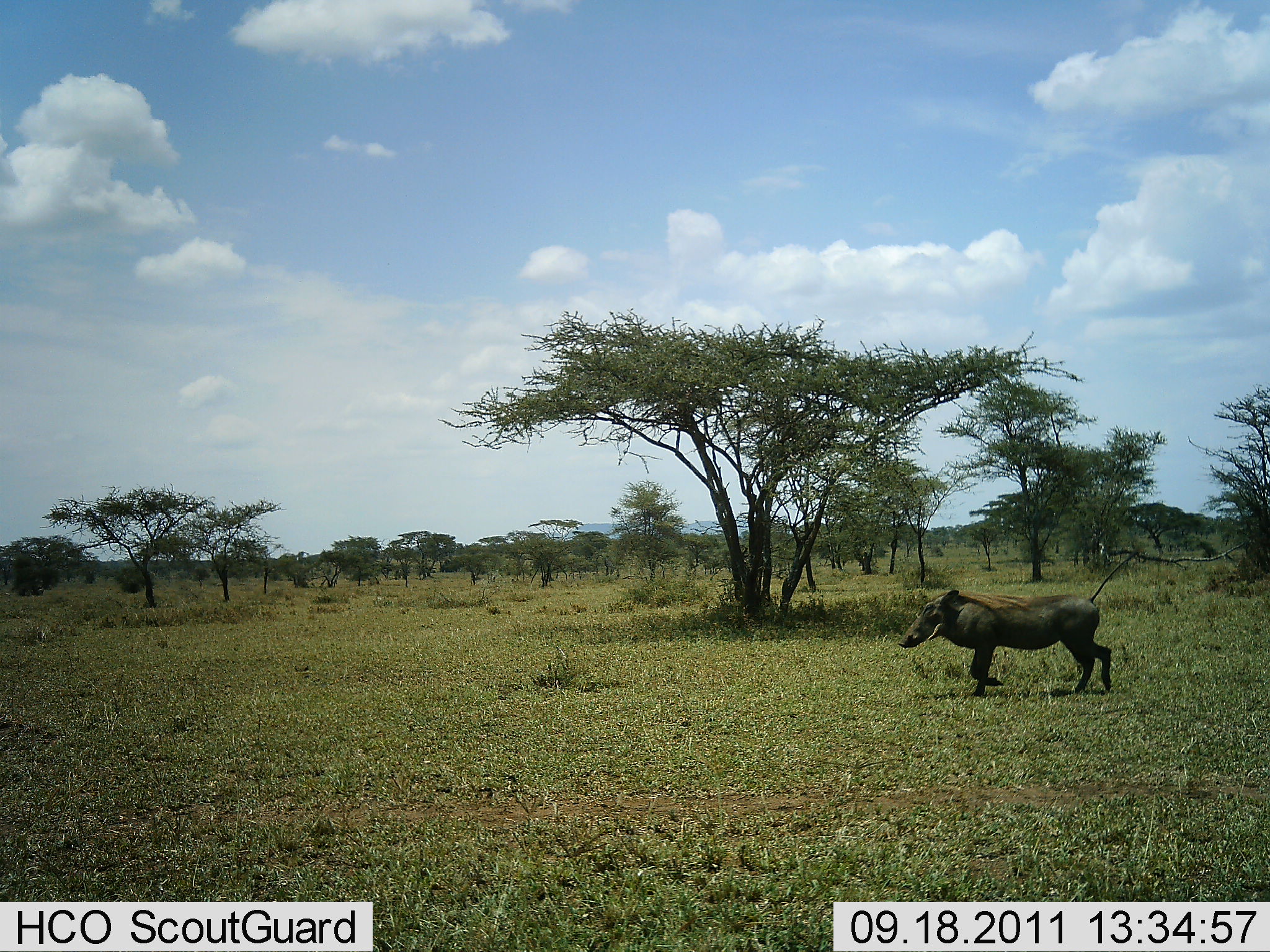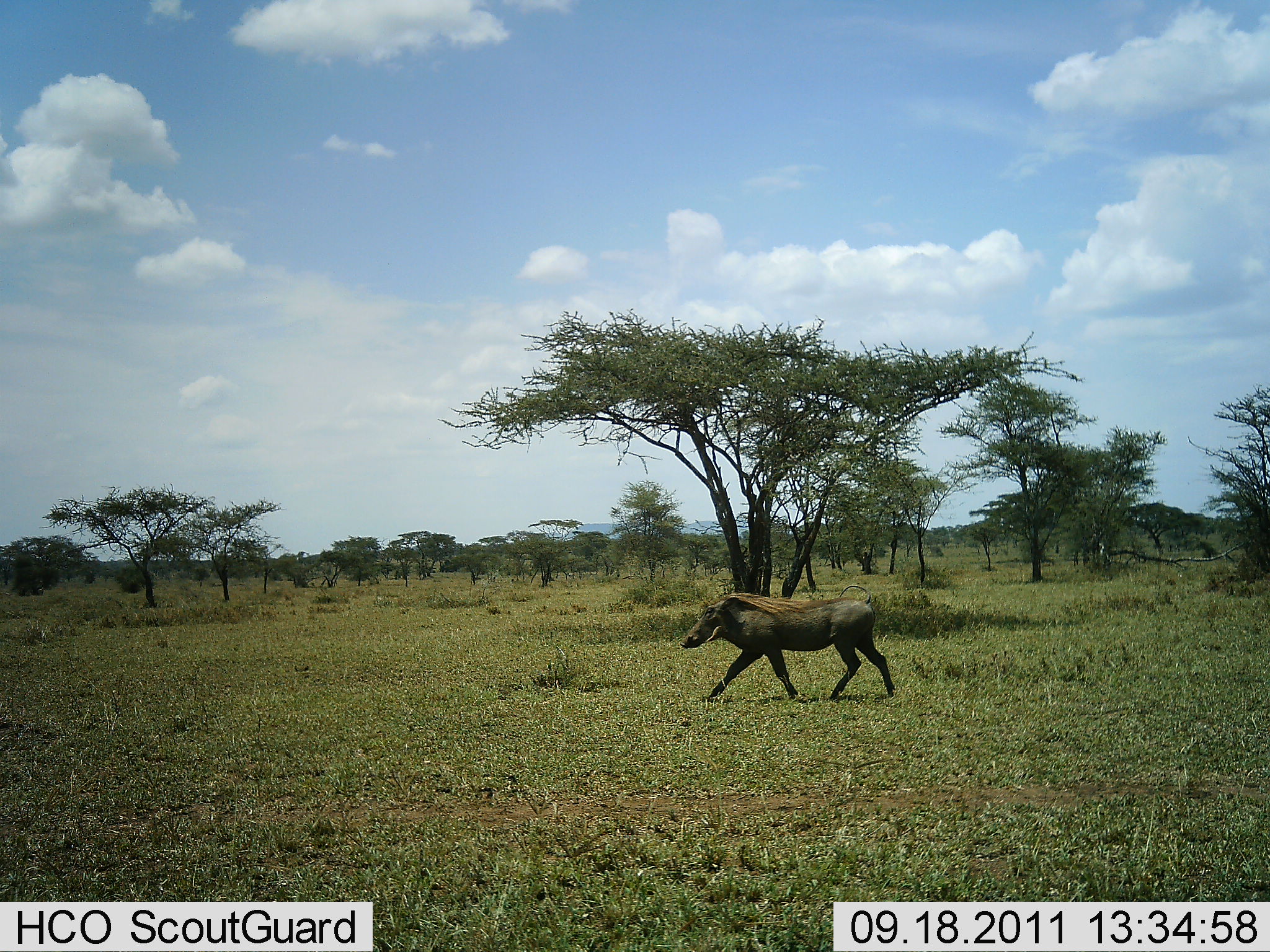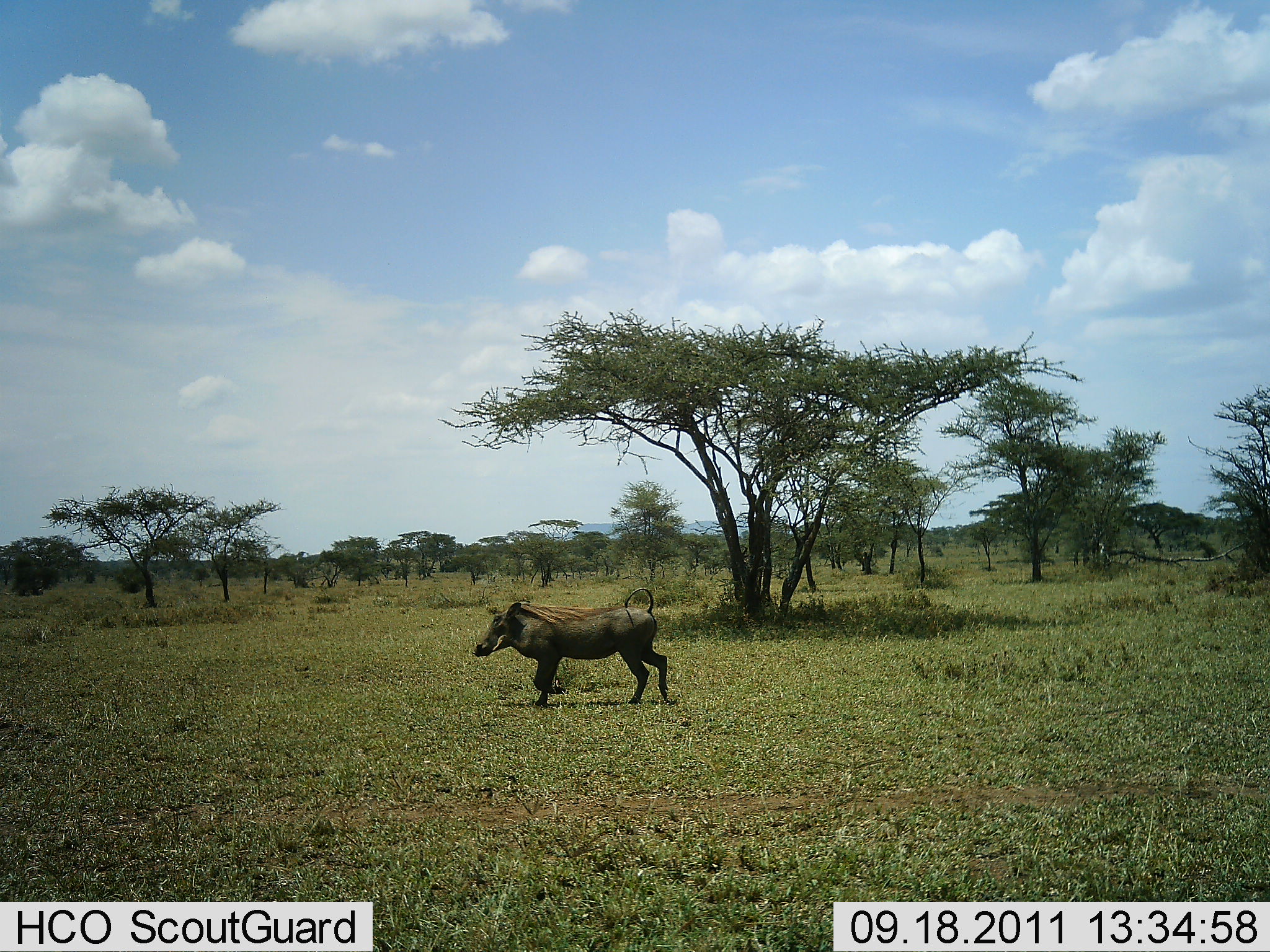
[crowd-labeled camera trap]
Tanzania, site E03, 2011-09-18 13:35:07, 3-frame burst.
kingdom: Animalia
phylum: Chordata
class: Mammalia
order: Artiodactyla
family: Suidae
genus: Phacochoerus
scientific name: Phacochoerus africanus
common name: warthog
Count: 1.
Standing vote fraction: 9%.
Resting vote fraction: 0%.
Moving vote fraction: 100%.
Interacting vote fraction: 0%.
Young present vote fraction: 9%.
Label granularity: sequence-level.